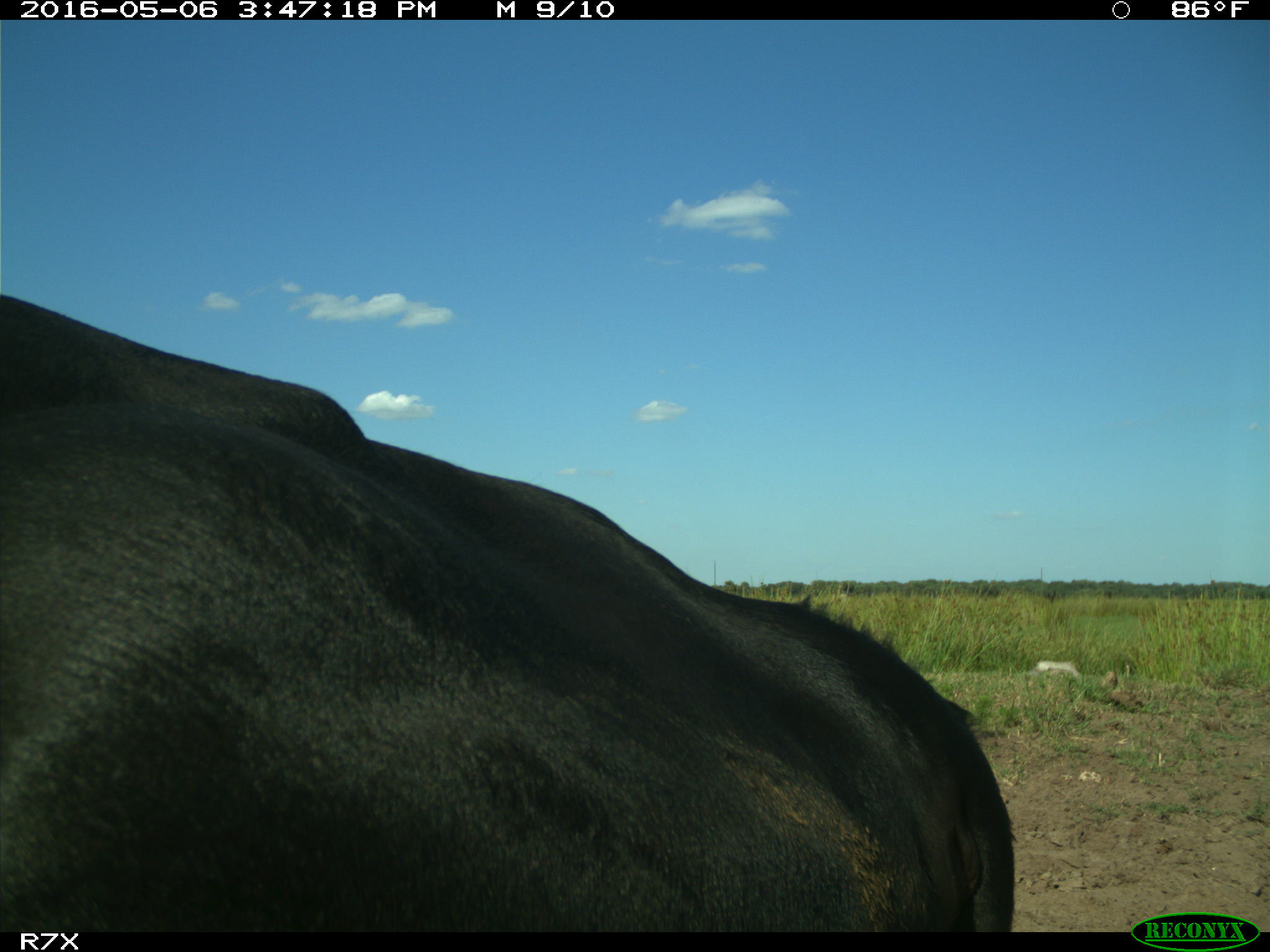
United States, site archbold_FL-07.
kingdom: Animalia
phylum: Chordata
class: Mammalia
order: Artiodactyla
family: Bovidae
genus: Bos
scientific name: Bos taurus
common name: domestic cow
Bos taurus (domestic cow).